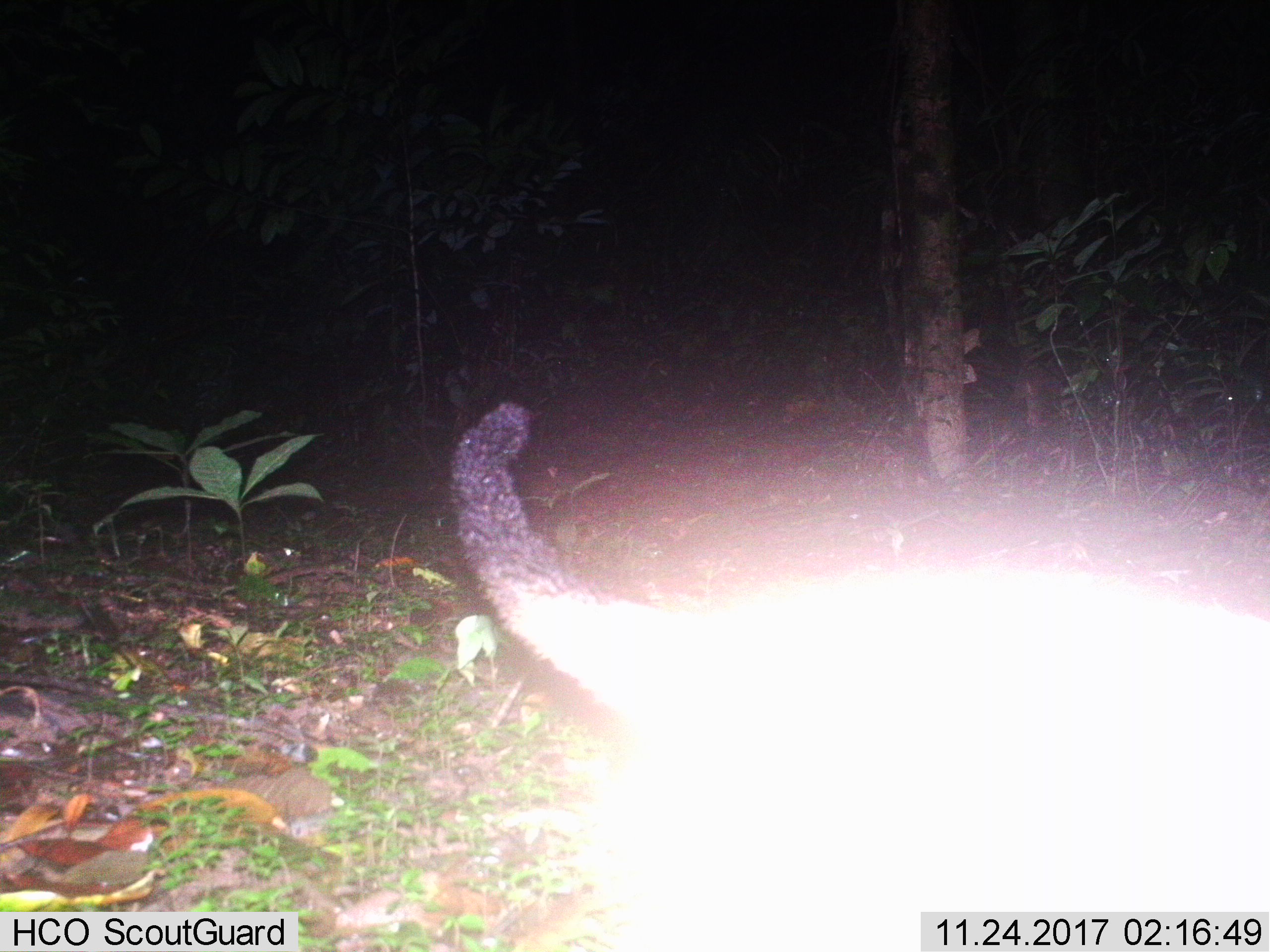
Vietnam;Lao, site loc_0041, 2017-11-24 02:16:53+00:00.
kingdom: Animalia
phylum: Chordata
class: Mammalia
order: Carnivora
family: Viverridae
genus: Paguma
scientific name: Paguma larvata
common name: masked palm civet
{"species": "masked palm civet (Paguma larvata)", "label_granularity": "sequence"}